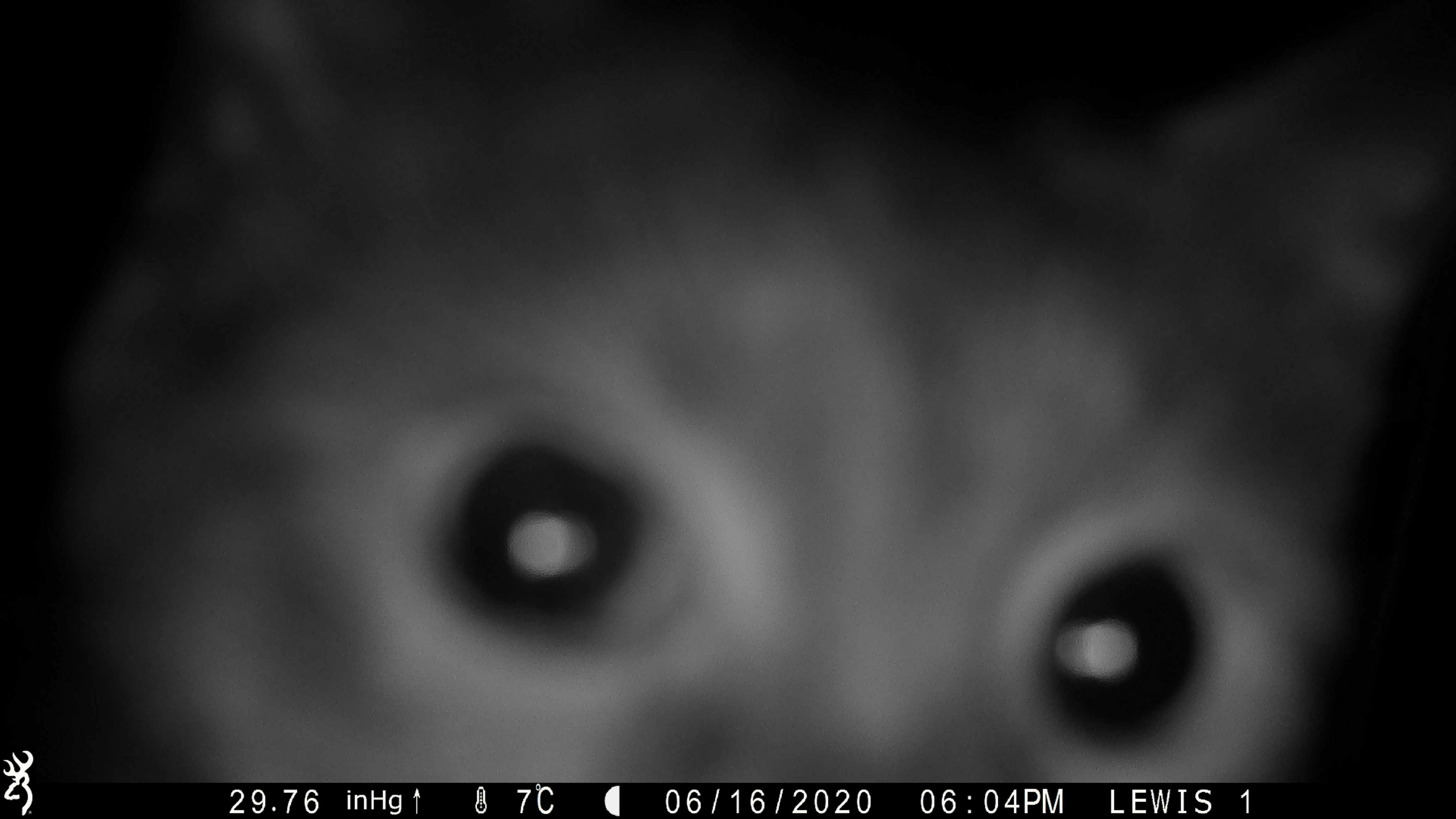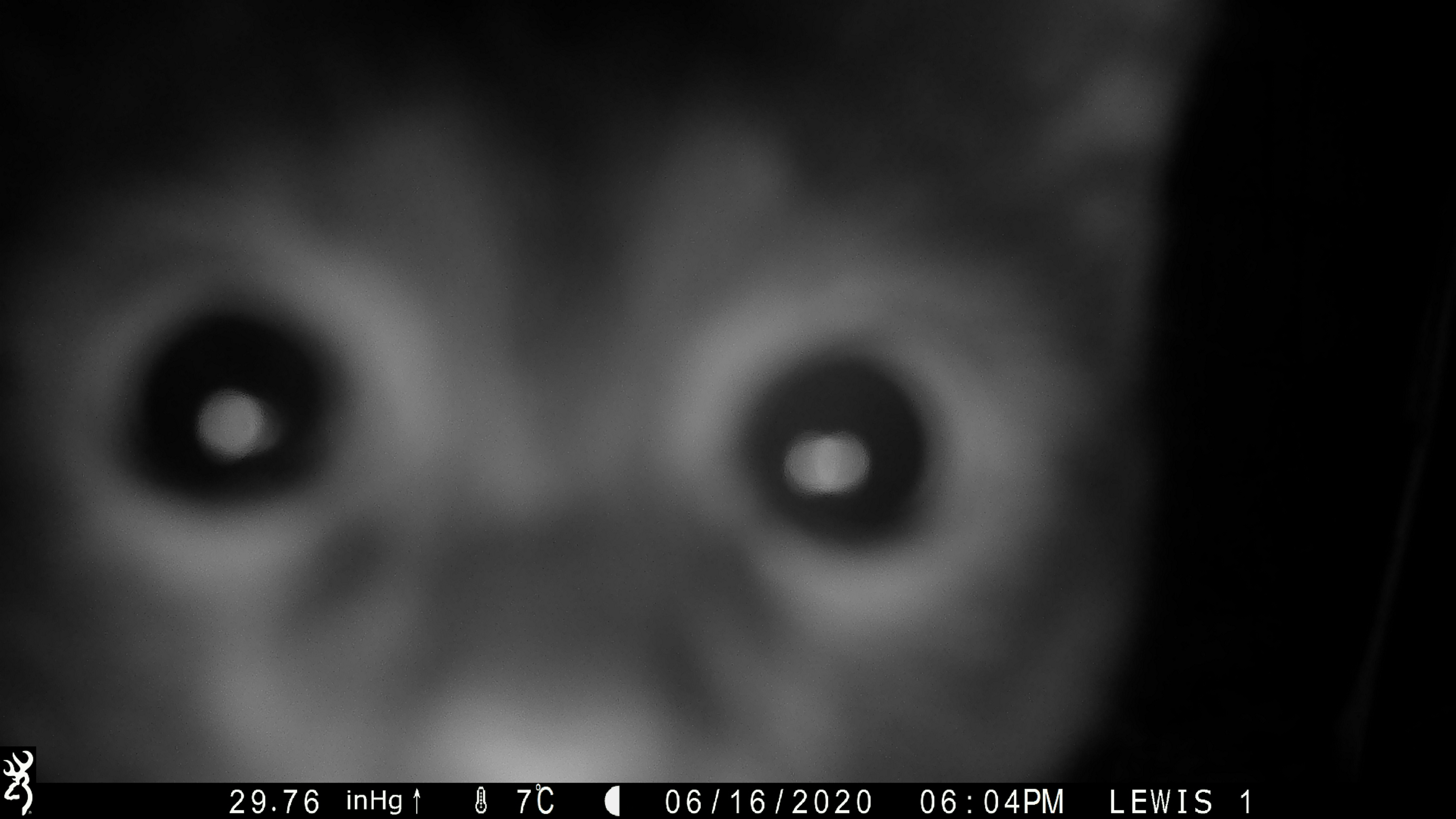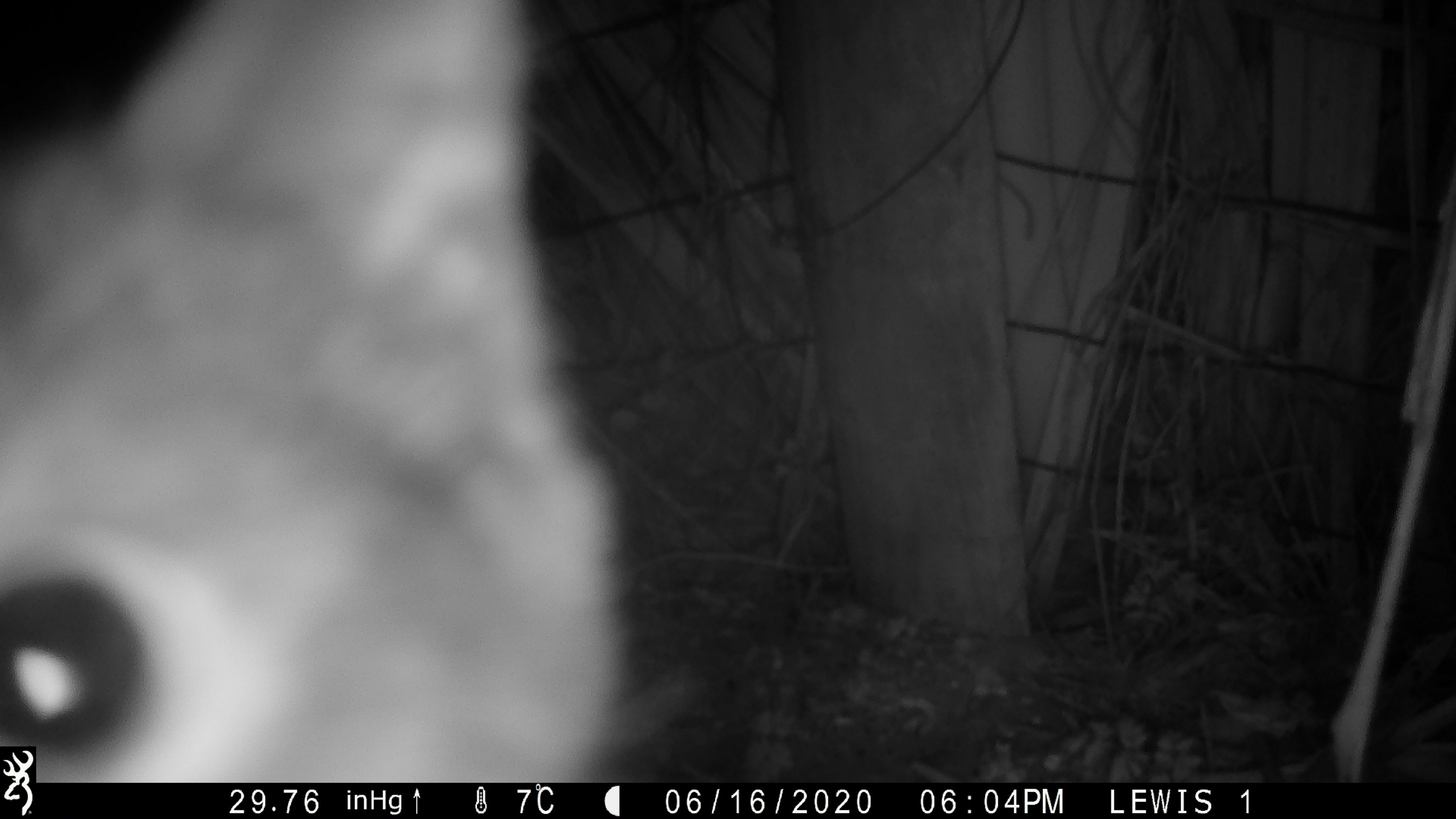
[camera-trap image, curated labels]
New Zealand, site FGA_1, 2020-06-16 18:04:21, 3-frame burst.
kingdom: Animalia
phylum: Chordata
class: Mammalia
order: Carnivora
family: Felidae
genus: Felis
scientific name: Felis catus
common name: domestic cat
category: cat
Cat (domestic cat) (Felis catus).